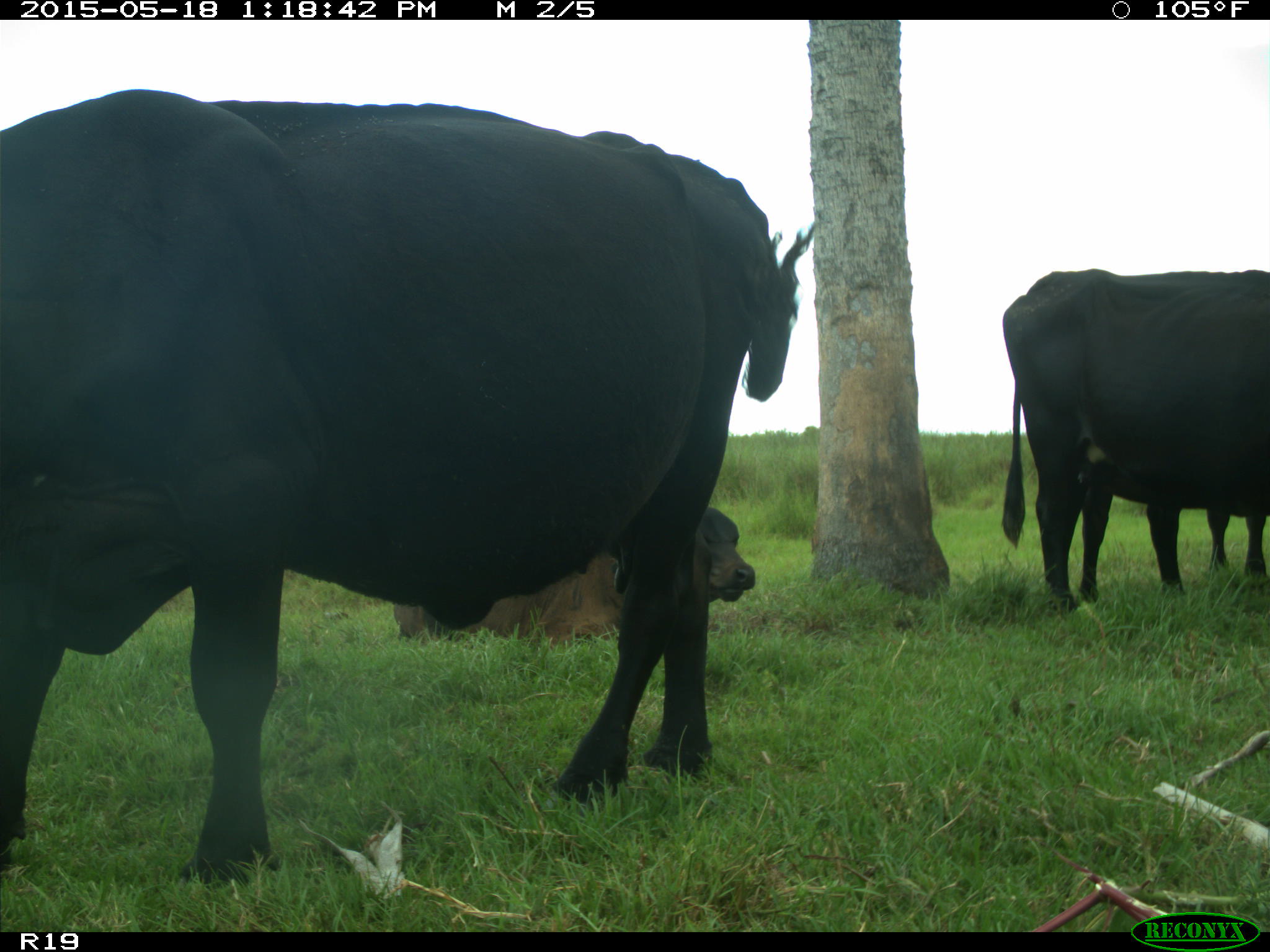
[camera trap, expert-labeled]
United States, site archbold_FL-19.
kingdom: Animalia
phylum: Chordata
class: Mammalia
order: Artiodactyla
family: Bovidae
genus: Bos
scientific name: Bos taurus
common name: domestic cow